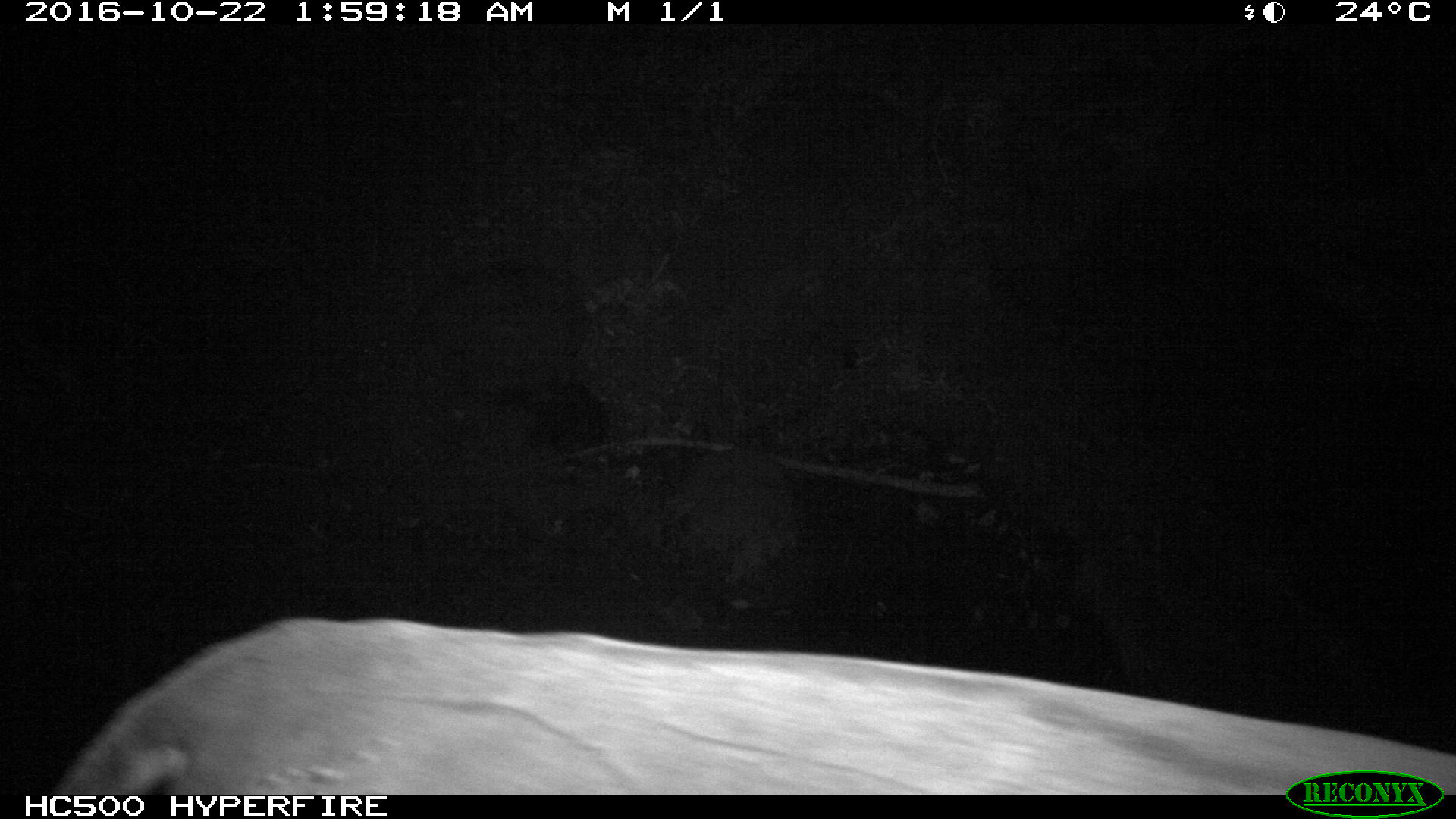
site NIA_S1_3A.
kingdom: Animalia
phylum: Chordata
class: Mammalia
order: Artiodactyla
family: Hippopotamidae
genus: Hippopotamus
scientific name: Hippopotamus amphibius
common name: hippopotamus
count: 1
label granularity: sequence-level